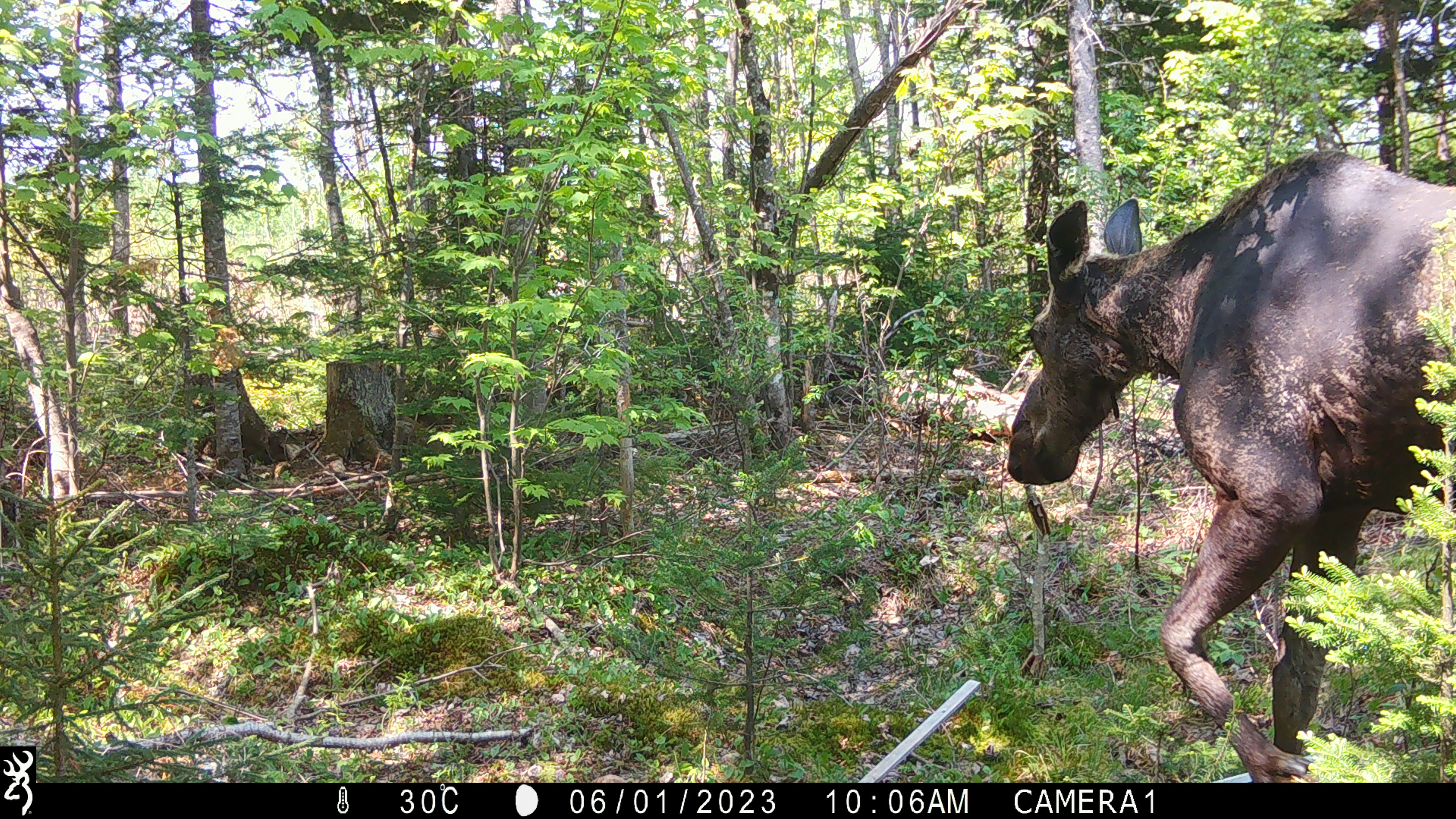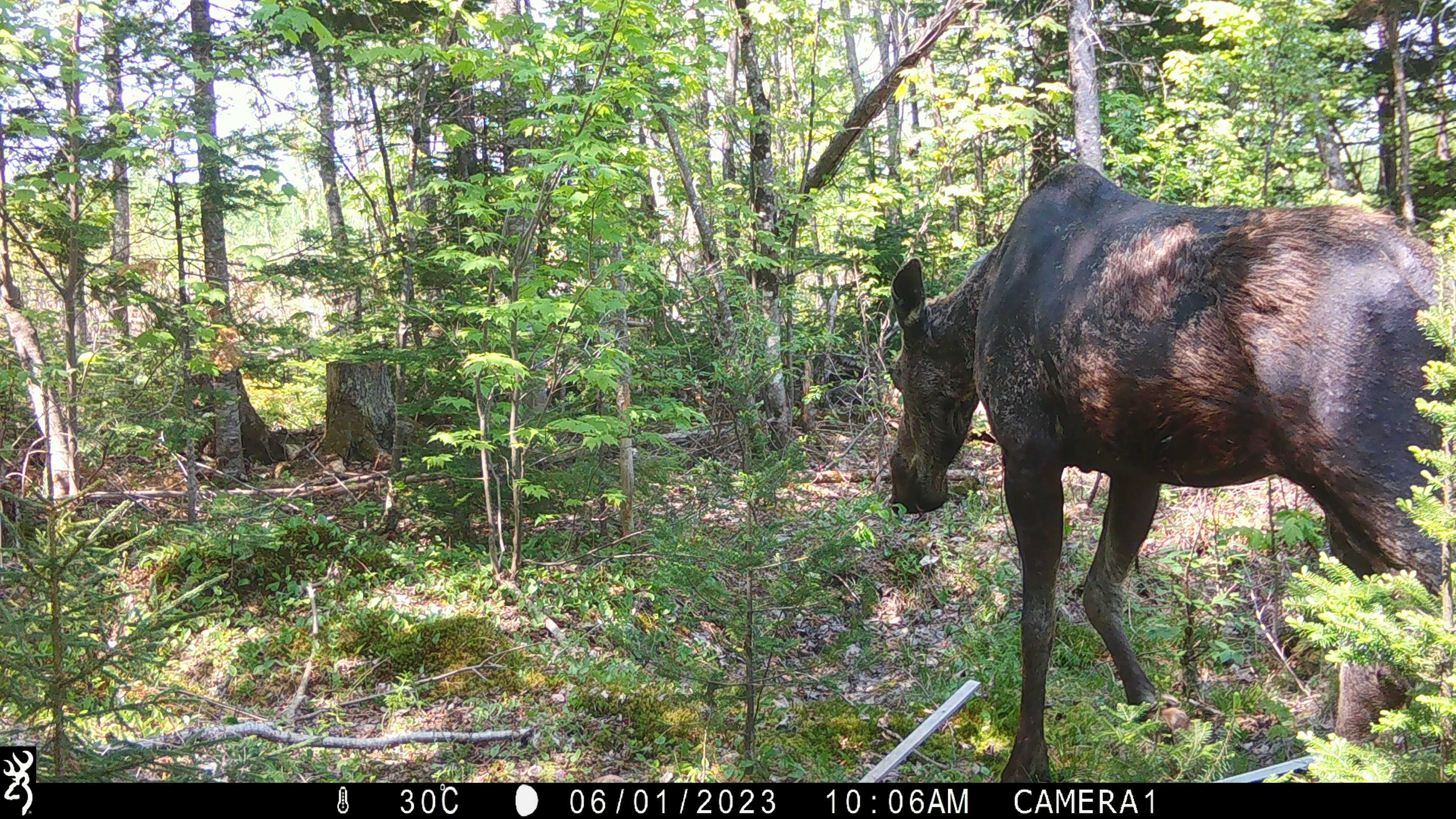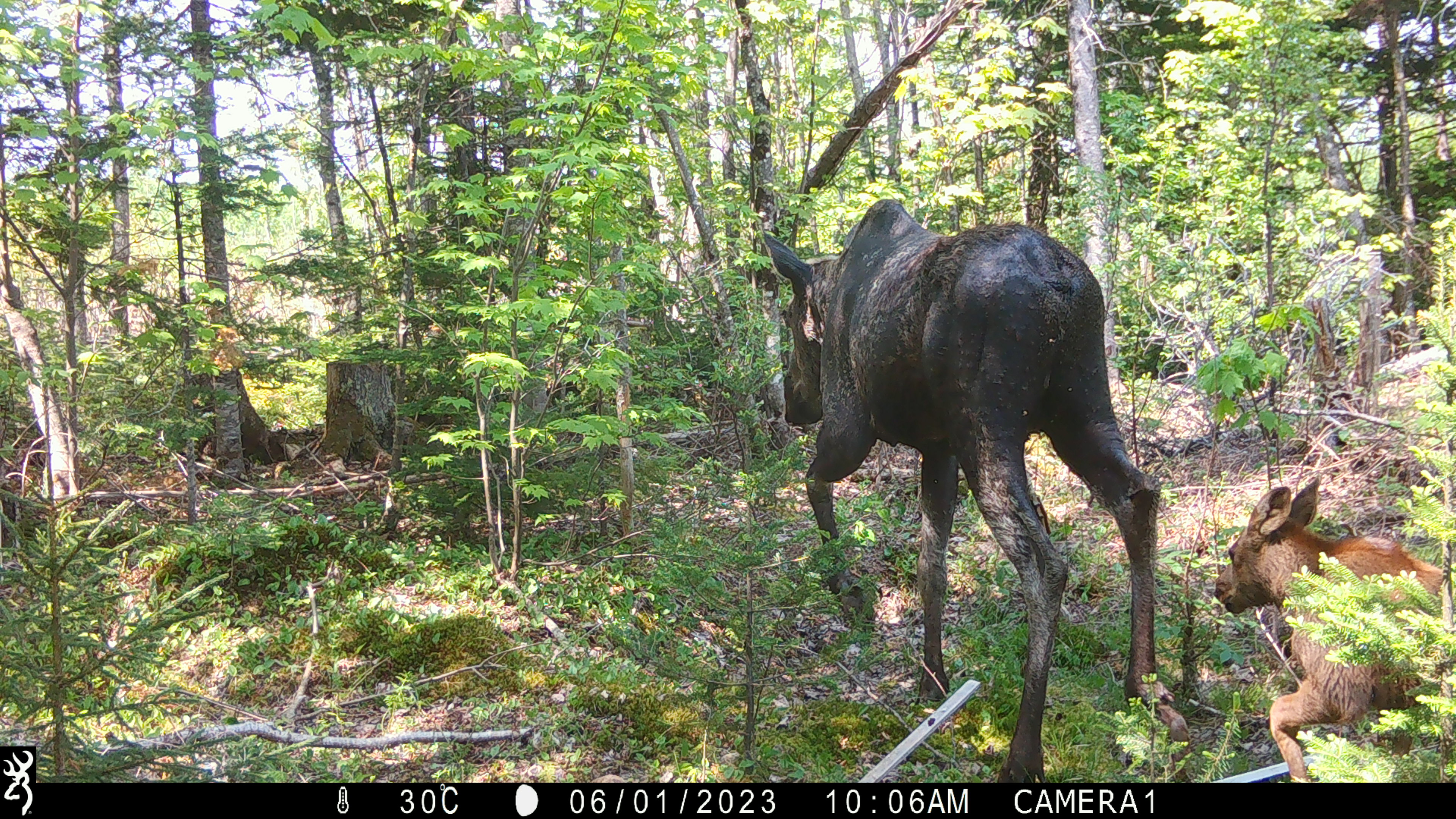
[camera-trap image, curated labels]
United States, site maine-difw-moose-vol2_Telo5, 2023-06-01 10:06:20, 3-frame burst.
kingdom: Animalia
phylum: Chordata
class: Mammalia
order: Artiodactyla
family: Cervidae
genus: Alces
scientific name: Alces alces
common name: moose